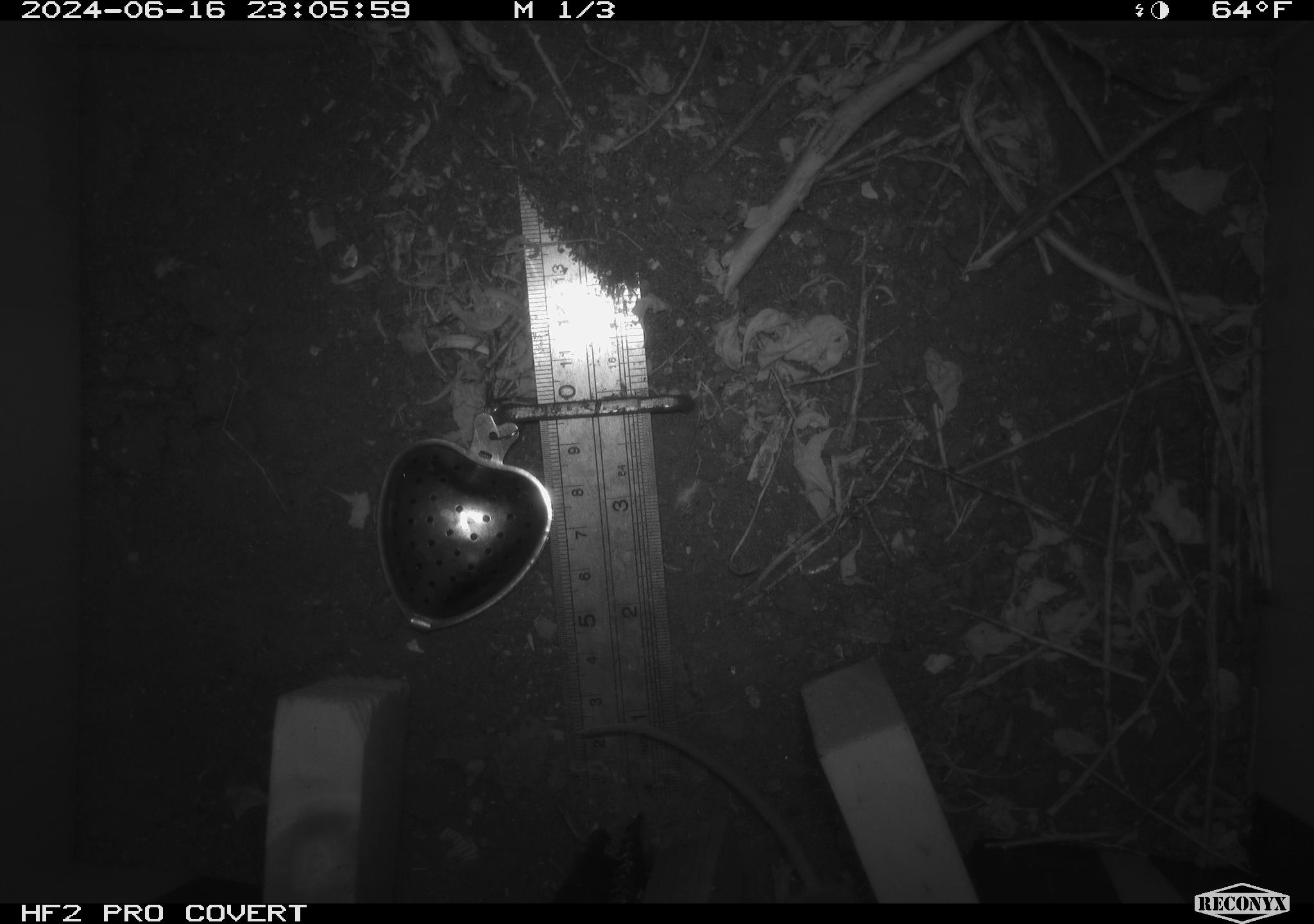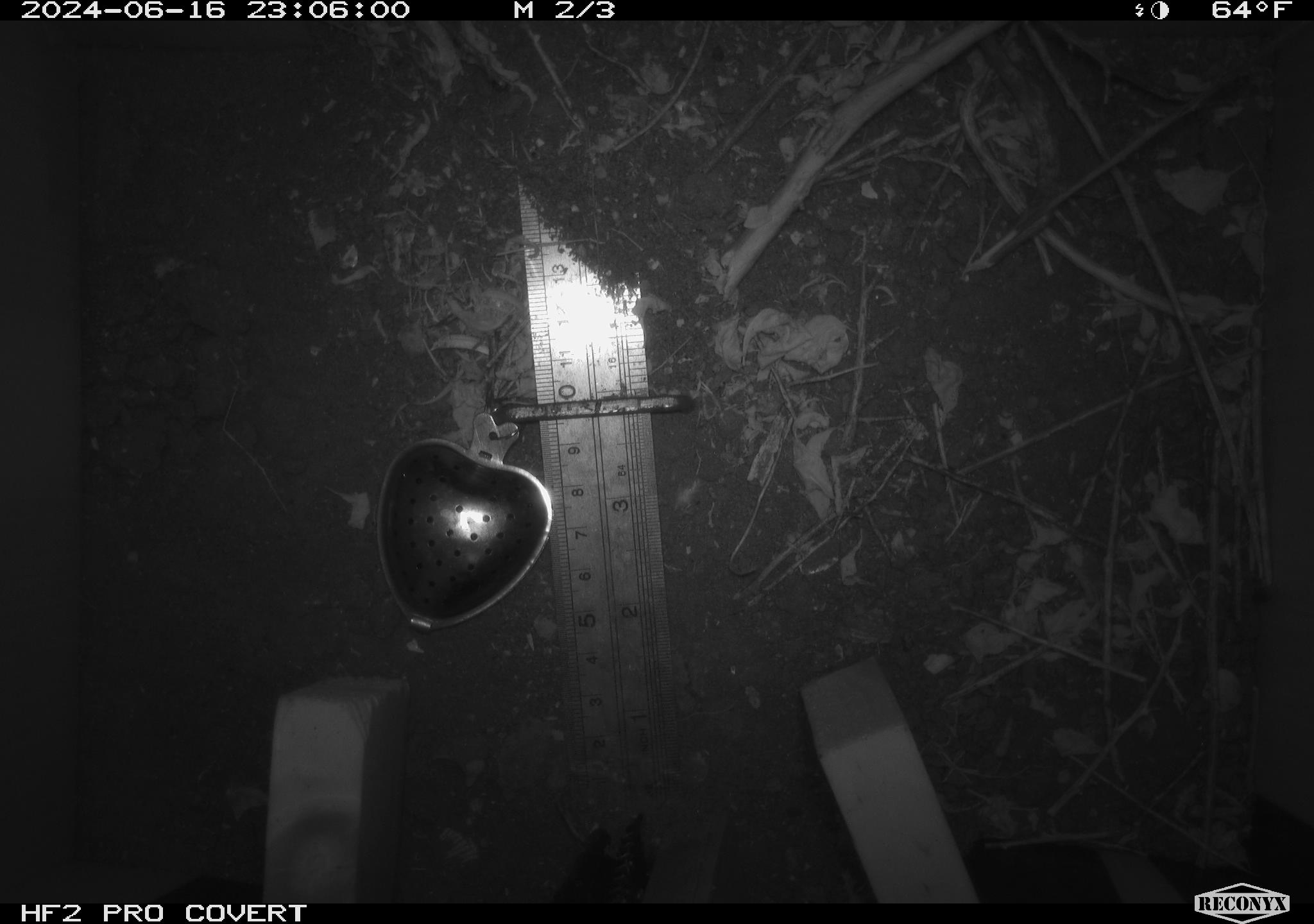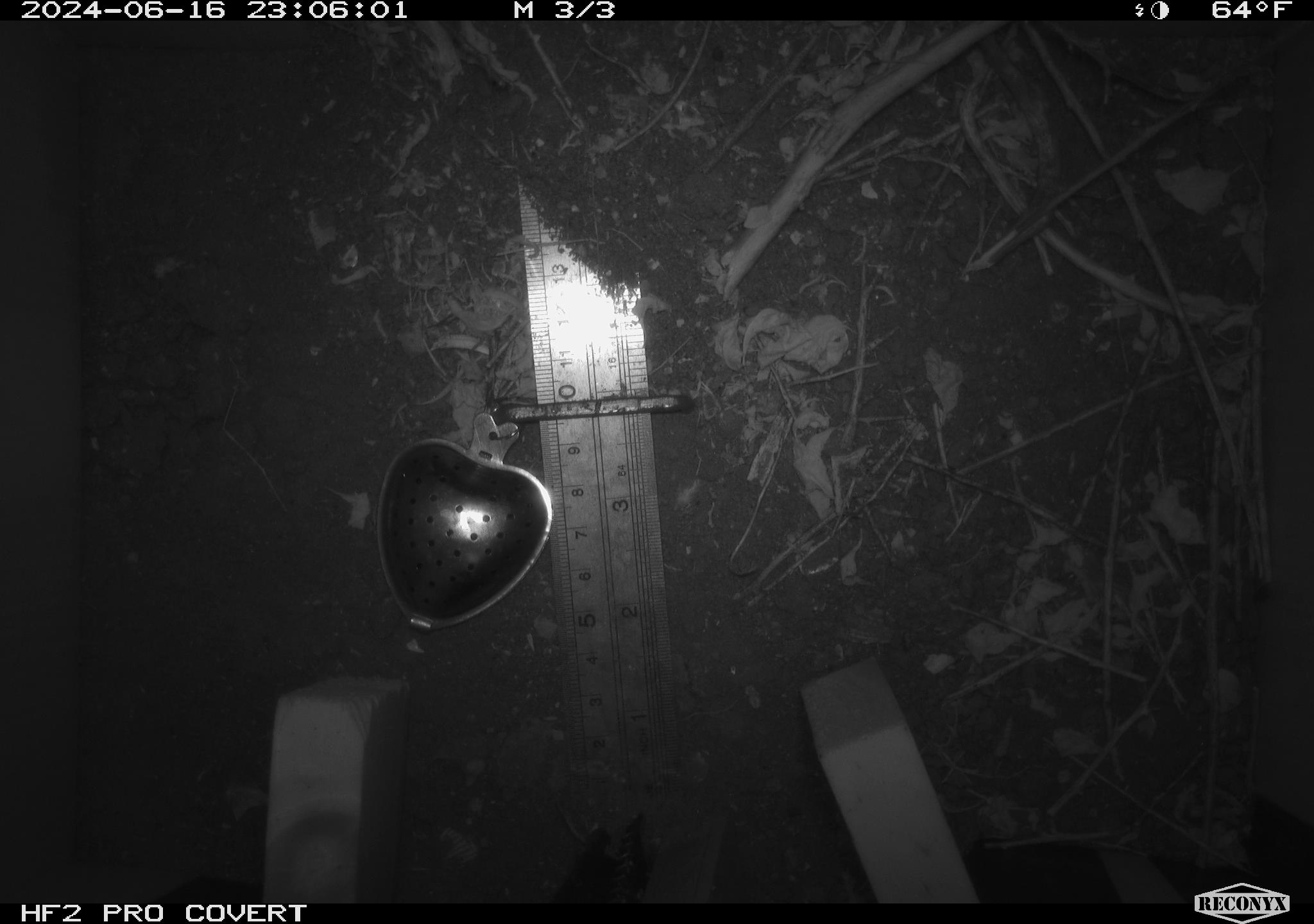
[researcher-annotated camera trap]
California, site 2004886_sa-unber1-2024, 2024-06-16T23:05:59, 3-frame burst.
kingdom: Animalia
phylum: Chordata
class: Mammalia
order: Rodentia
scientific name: Rodentia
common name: mouse species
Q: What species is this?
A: Mouse species (Rodentia).